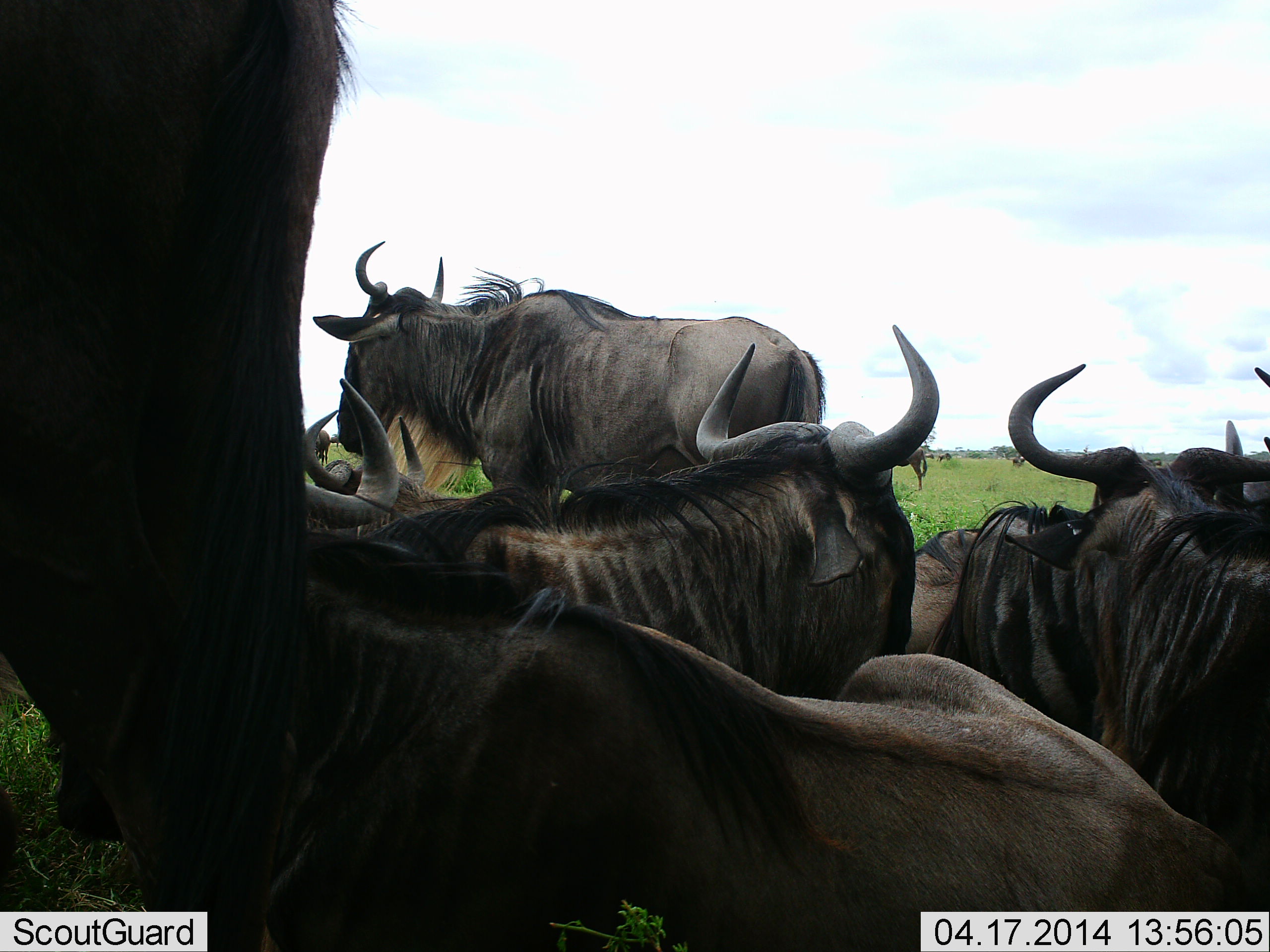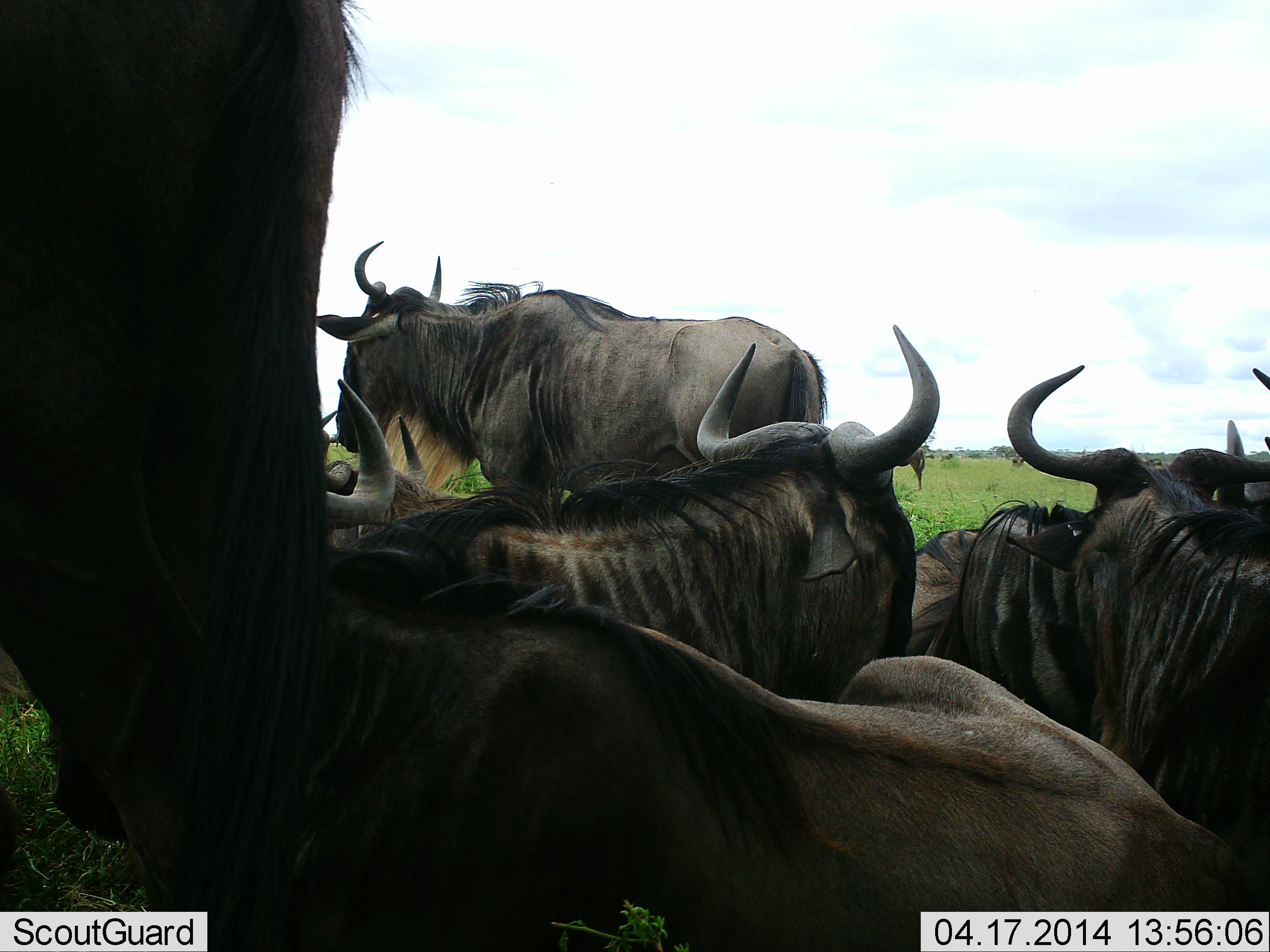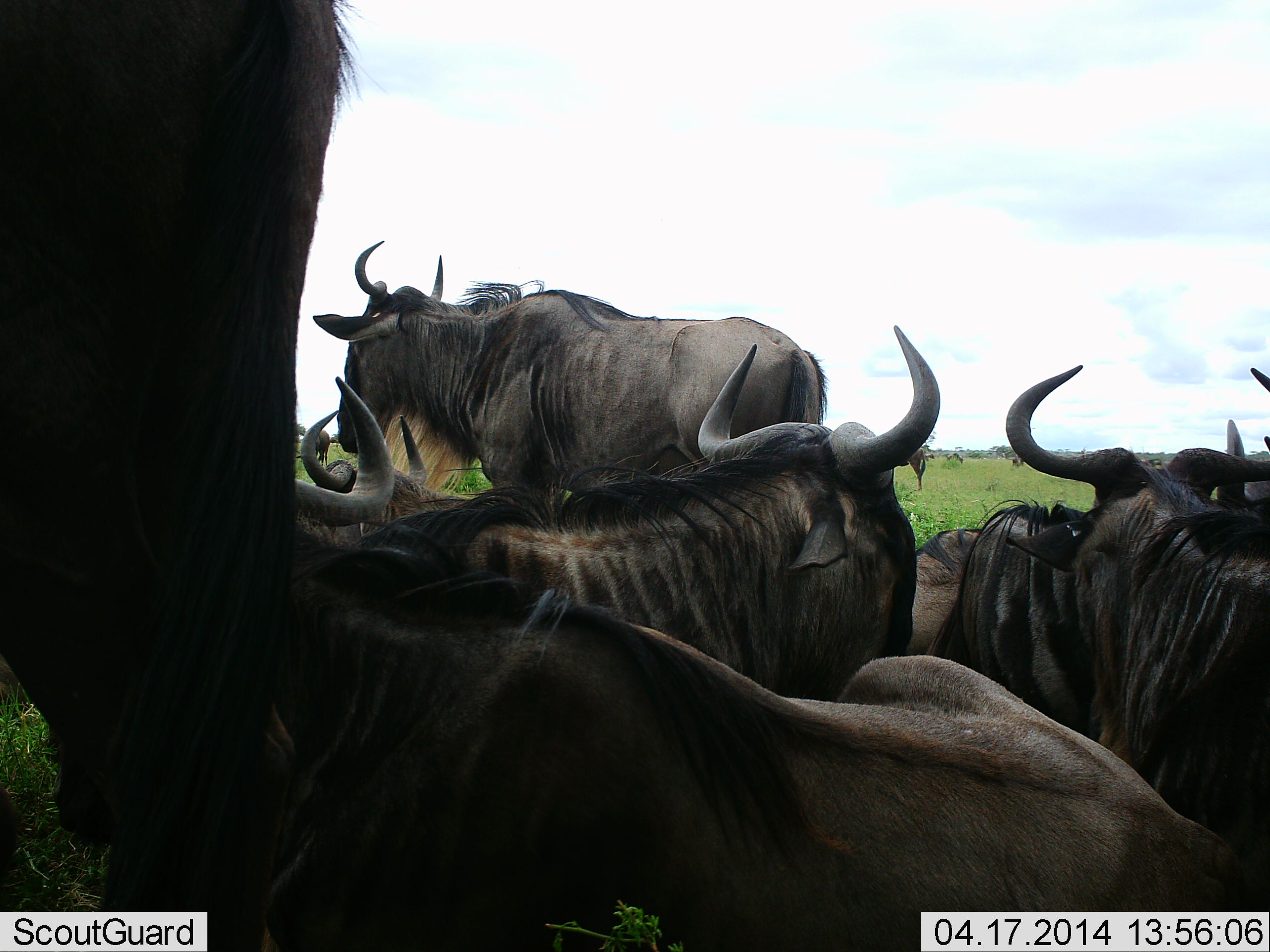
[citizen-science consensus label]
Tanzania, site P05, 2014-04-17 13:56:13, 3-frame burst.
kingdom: Animalia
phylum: Chordata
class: Mammalia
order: Artiodactyla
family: Bovidae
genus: Connochaetes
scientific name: Connochaetes taurinus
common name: blue wildebeest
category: wildebeest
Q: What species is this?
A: Wildebeest (blue wildebeest) (Connochaetes taurinus).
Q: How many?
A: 8.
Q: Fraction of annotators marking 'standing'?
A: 80%.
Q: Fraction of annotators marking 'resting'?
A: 100%.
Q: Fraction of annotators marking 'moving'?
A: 10%.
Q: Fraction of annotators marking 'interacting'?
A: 20%.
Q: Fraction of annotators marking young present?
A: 0%.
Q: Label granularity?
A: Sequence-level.